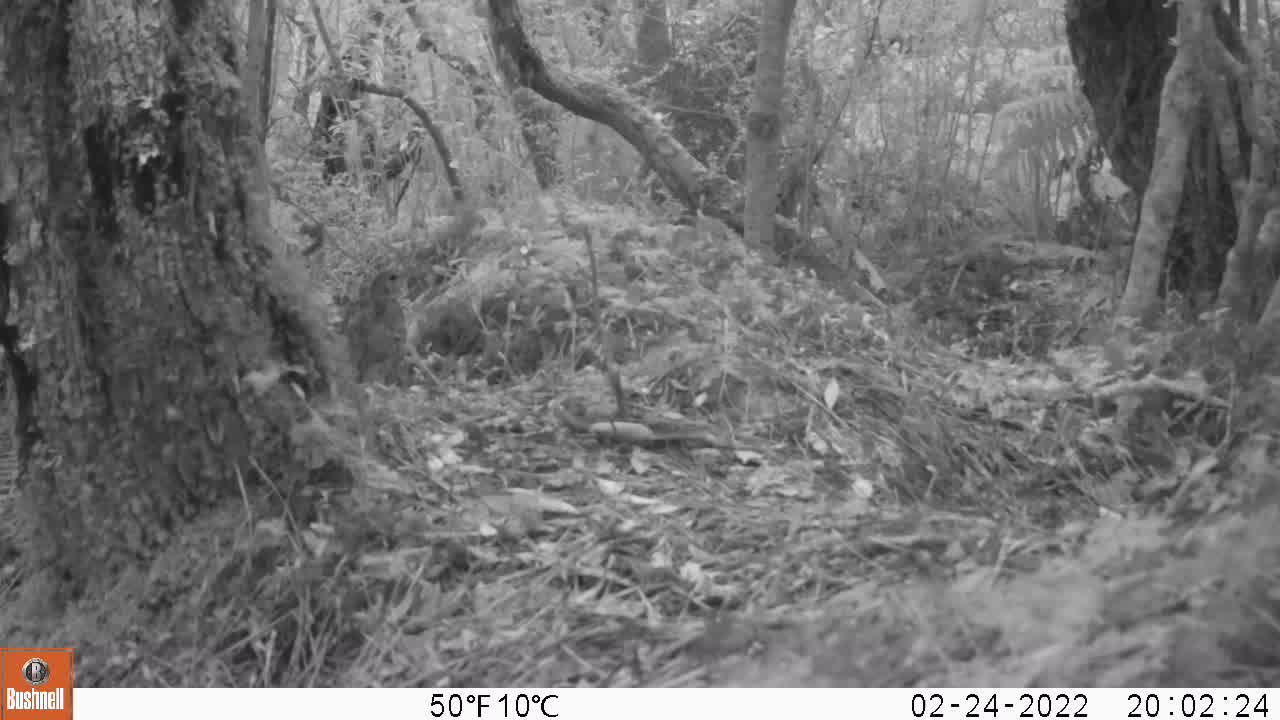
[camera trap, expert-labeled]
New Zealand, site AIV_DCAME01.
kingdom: Animalia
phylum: Chordata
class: Aves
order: Passeriformes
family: Turdidae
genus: Turdus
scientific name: Turdus philomelos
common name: song thrush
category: thrush